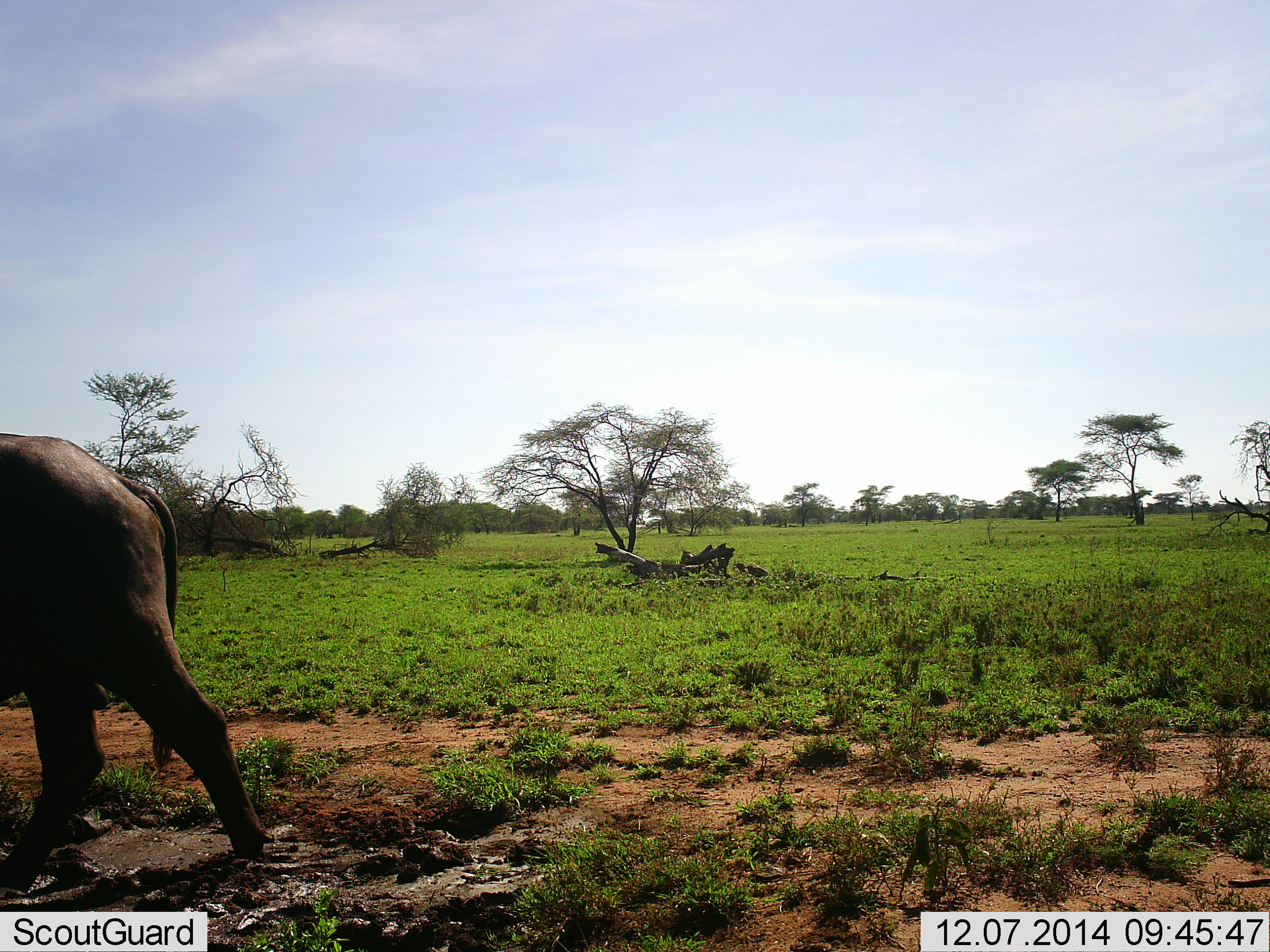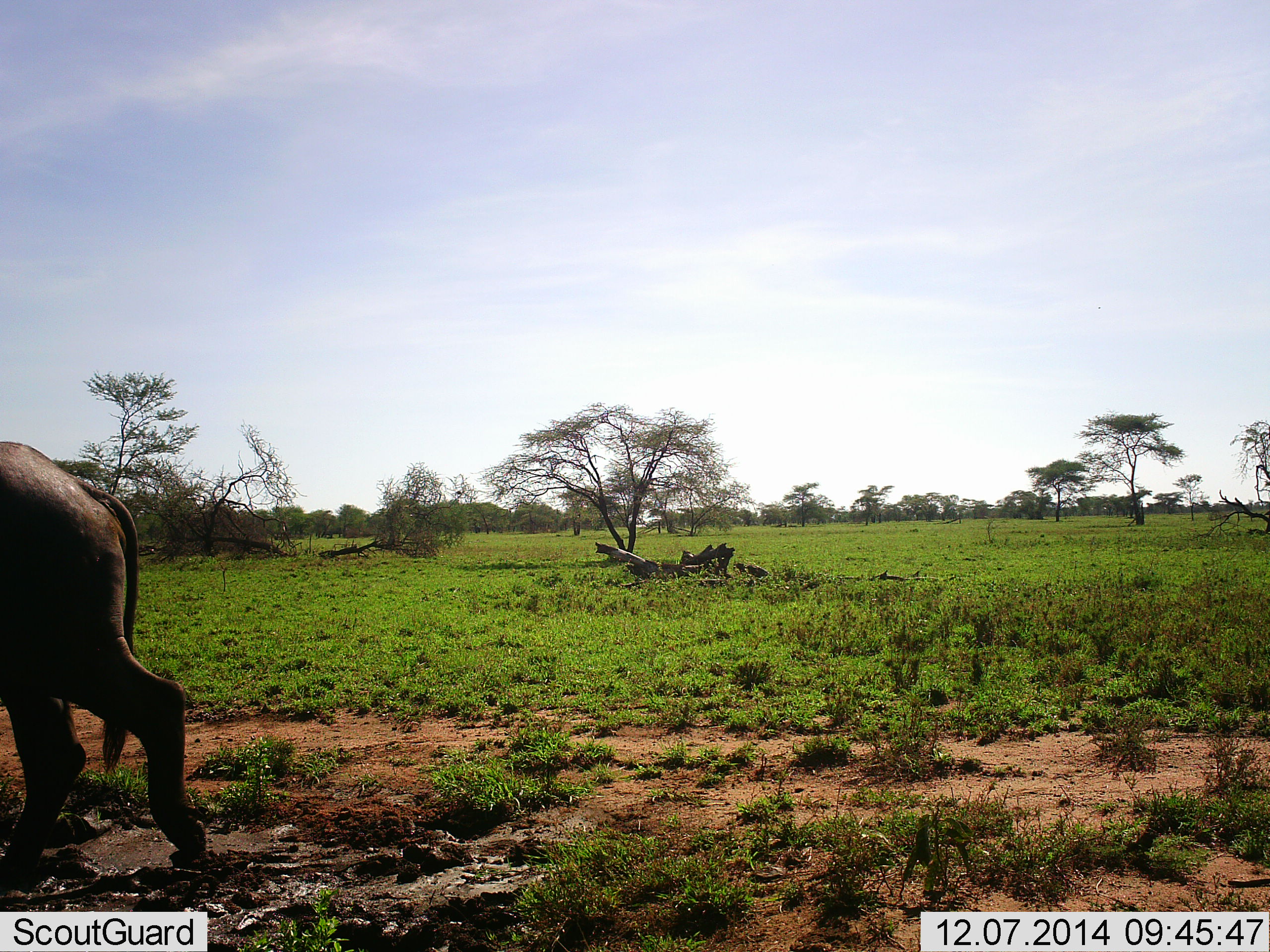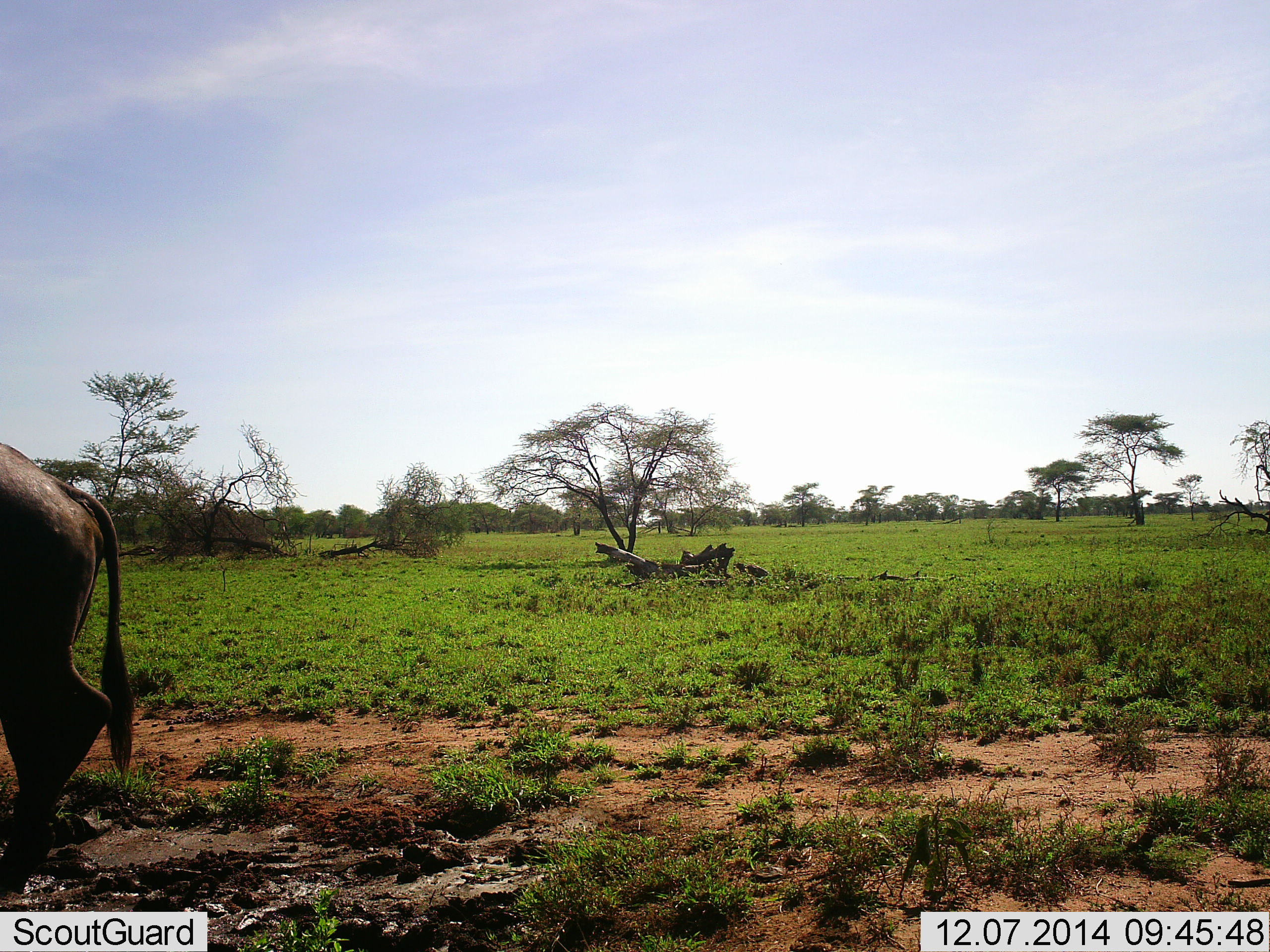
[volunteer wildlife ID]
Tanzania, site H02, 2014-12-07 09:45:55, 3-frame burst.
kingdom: Animalia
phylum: Chordata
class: Mammalia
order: Artiodactyla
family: Bovidae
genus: Syncerus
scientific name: Syncerus caffer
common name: cape buffalo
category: buffalo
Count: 1.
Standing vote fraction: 0%.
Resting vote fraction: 0%.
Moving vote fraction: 100%.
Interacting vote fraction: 0%.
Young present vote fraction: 0%.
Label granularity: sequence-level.